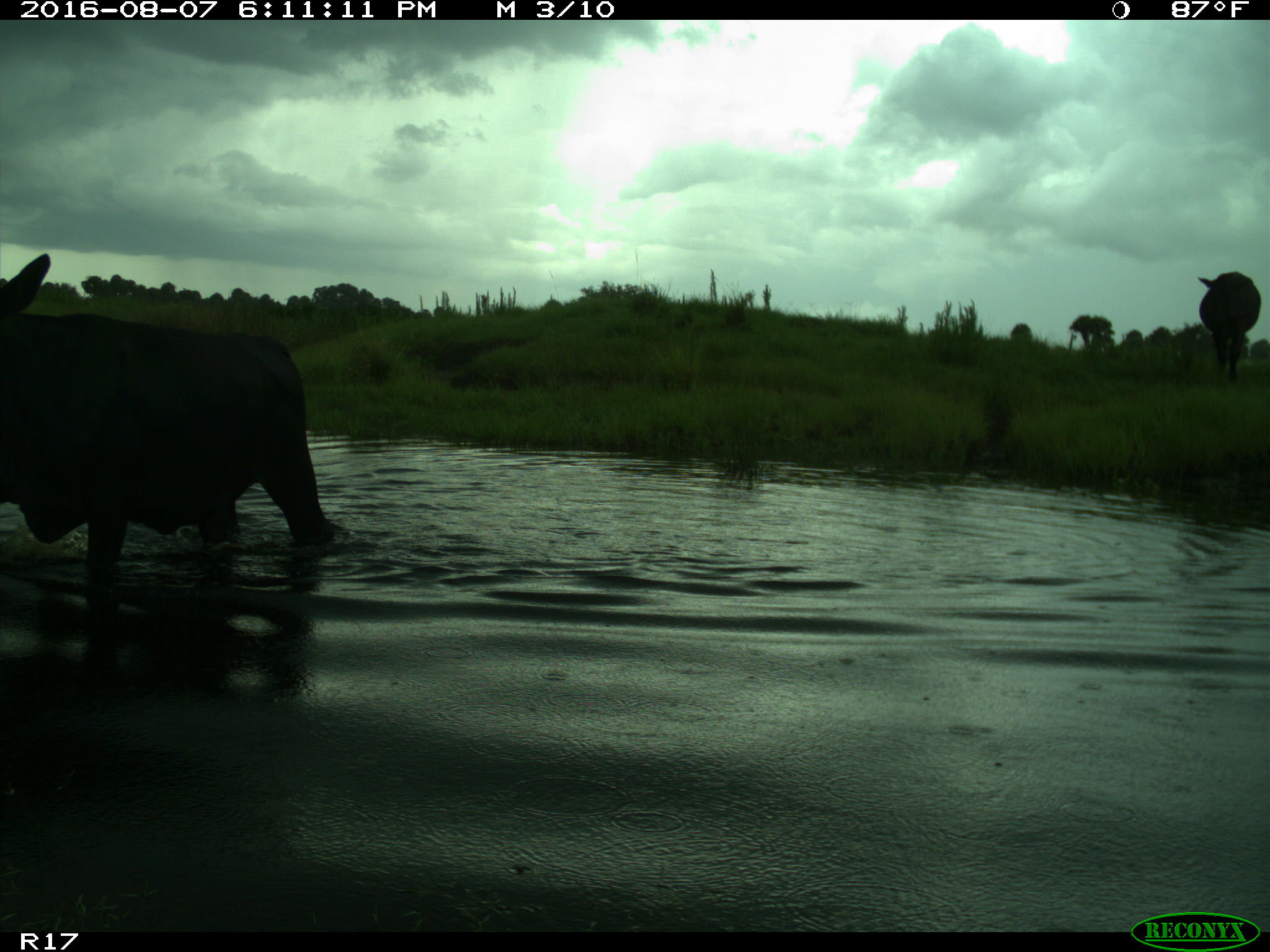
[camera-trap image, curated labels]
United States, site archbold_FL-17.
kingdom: Animalia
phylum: Chordata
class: Mammalia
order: Artiodactyla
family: Bovidae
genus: Bos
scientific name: Bos taurus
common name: domestic cow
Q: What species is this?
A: Bos taurus (domestic cow).